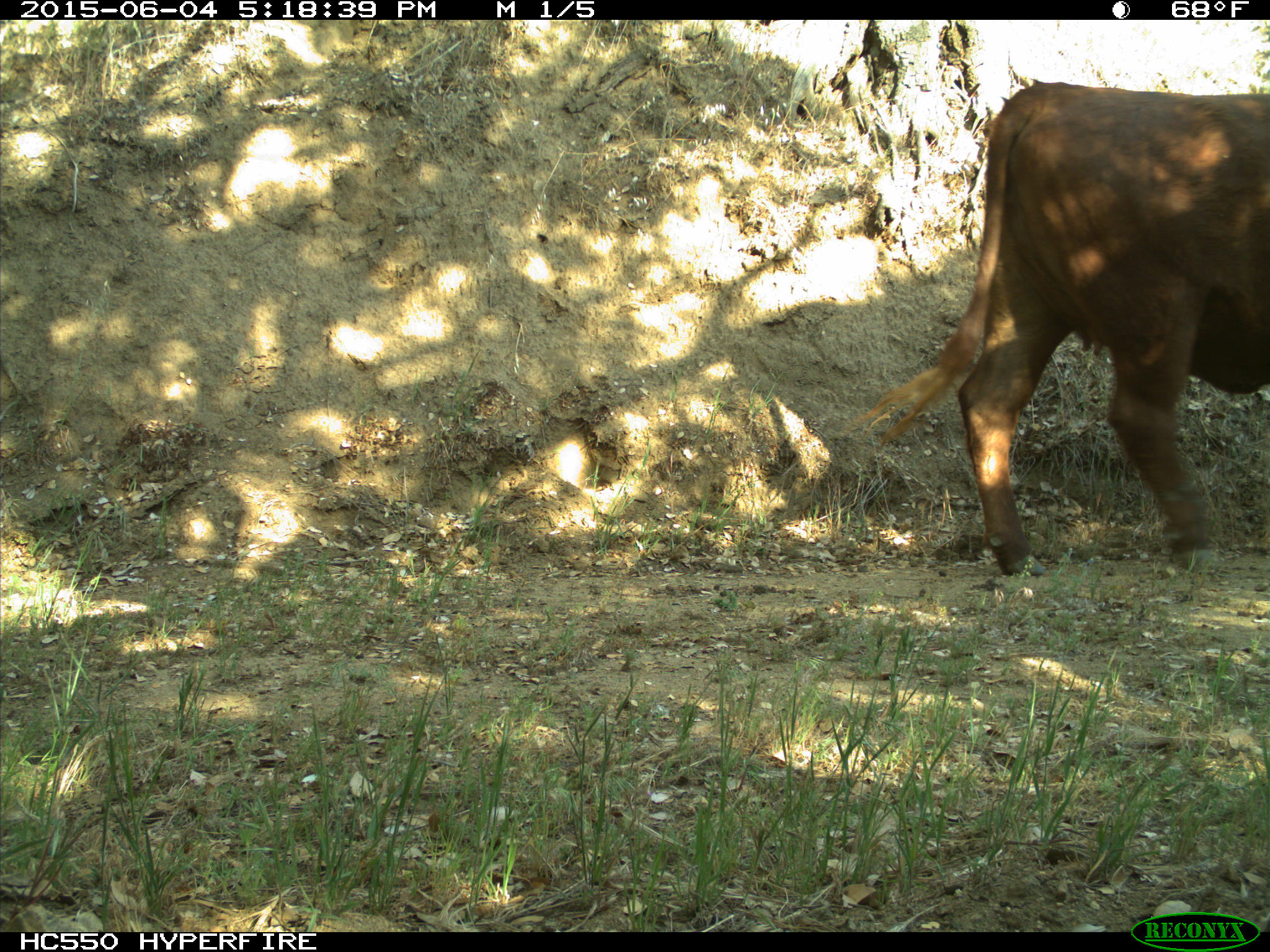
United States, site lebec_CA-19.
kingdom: Animalia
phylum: Chordata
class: Mammalia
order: Artiodactyla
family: Bovidae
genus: Bos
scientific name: Bos taurus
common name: domestic cow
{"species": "Bos taurus (domestic cow)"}